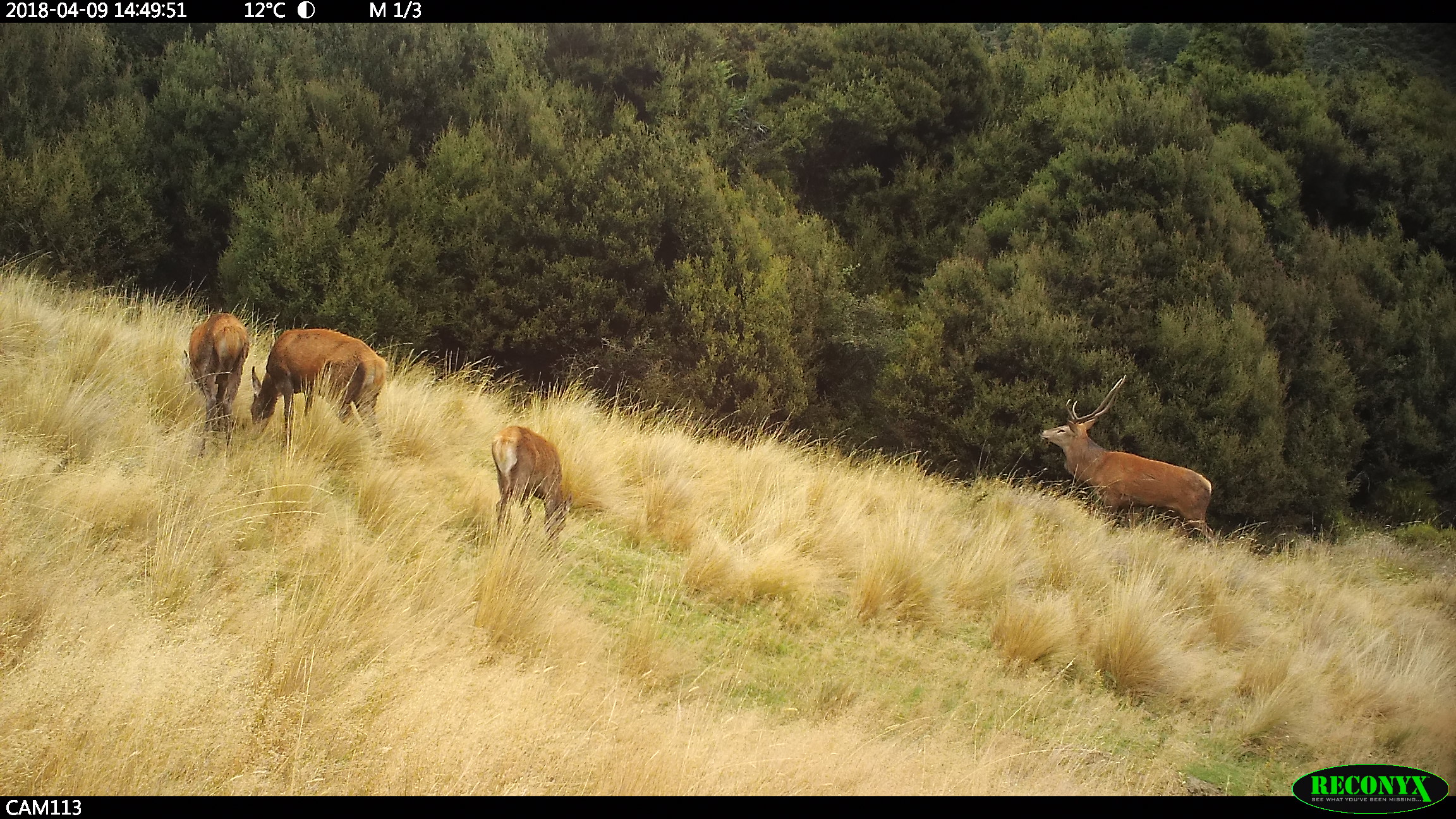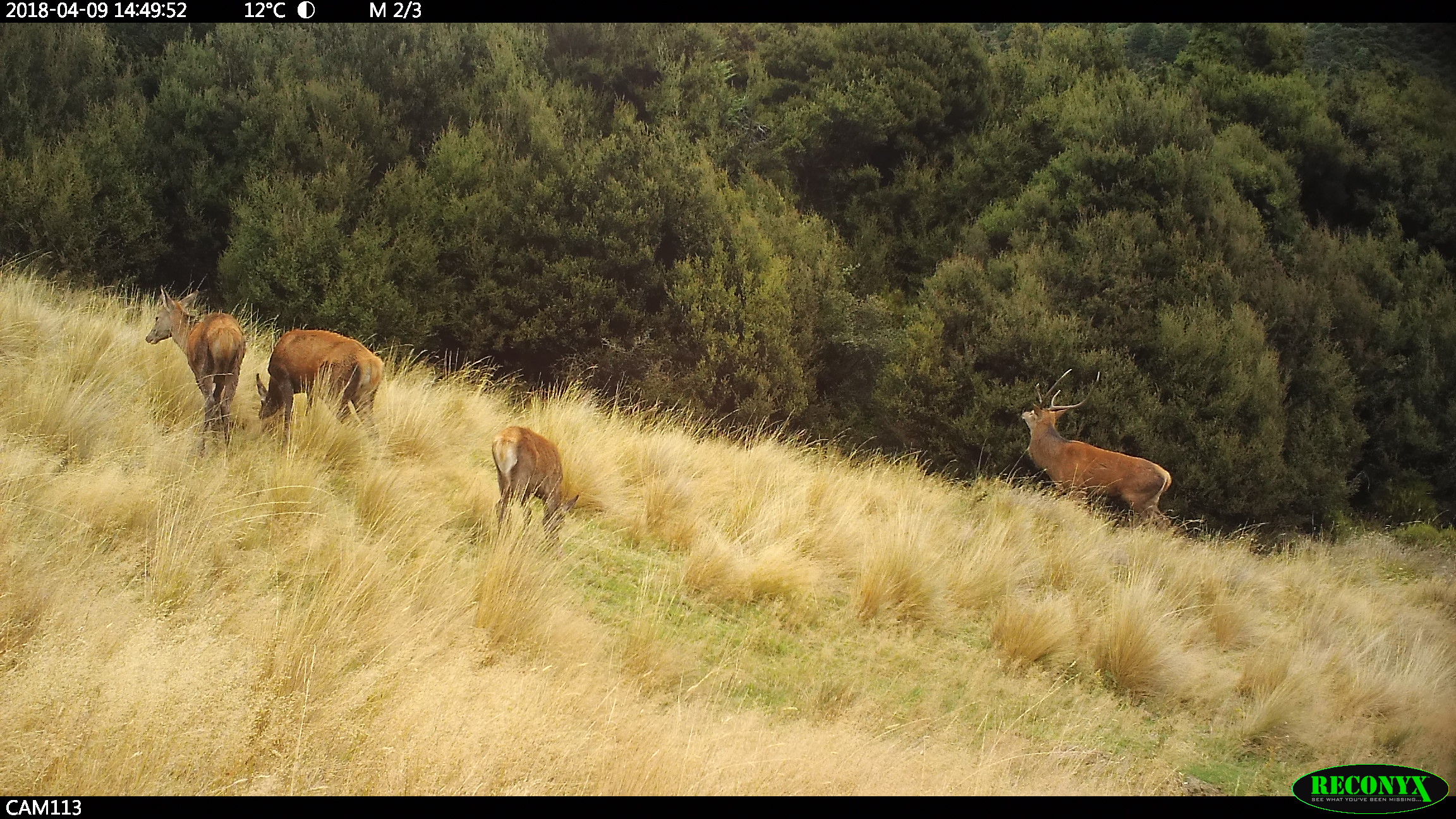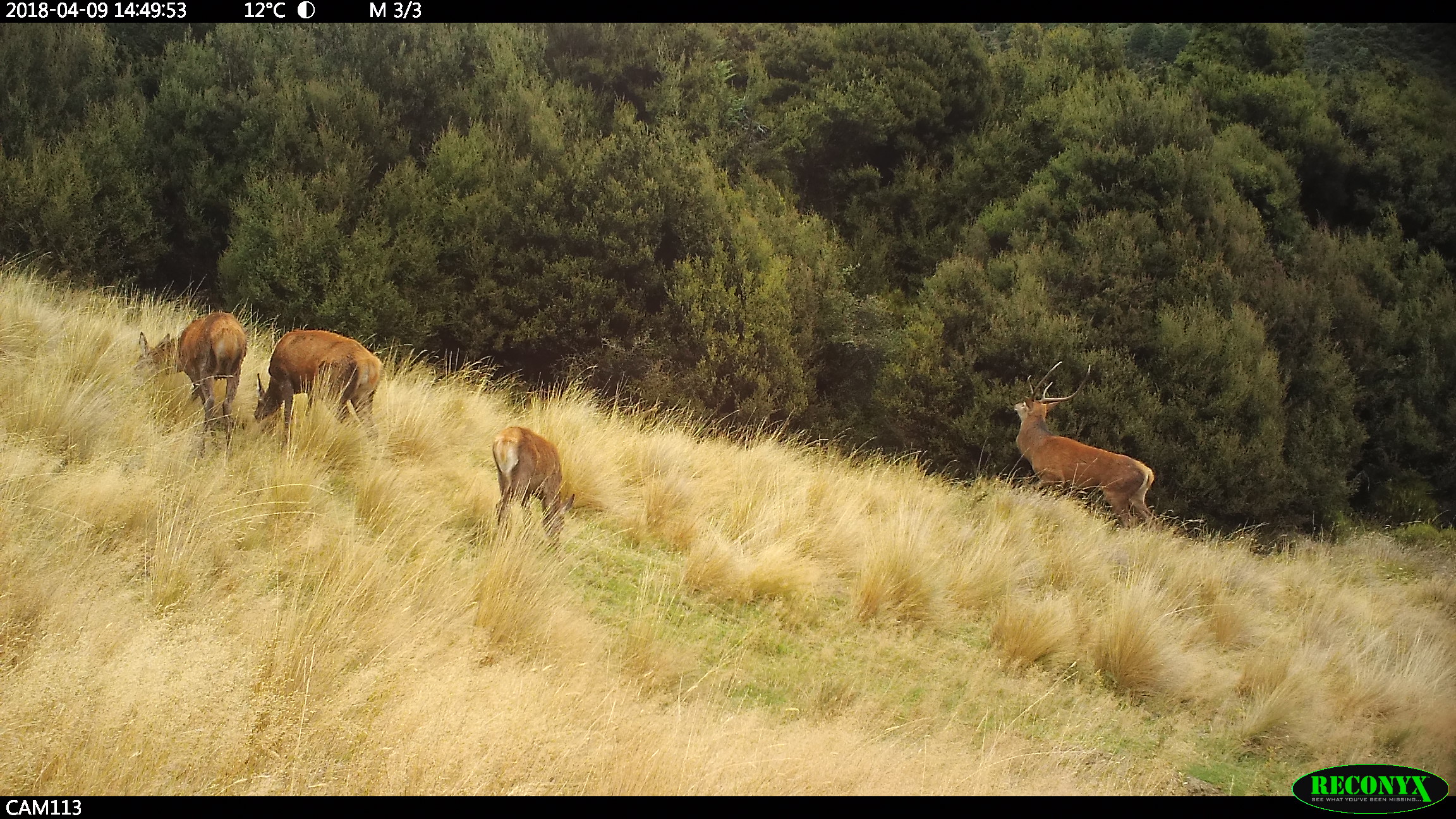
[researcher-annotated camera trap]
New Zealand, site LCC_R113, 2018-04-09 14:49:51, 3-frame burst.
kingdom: Animalia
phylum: Chordata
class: Mammalia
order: Artiodactyla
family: Cervidae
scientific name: Cervidae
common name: deer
Deer (Cervidae).